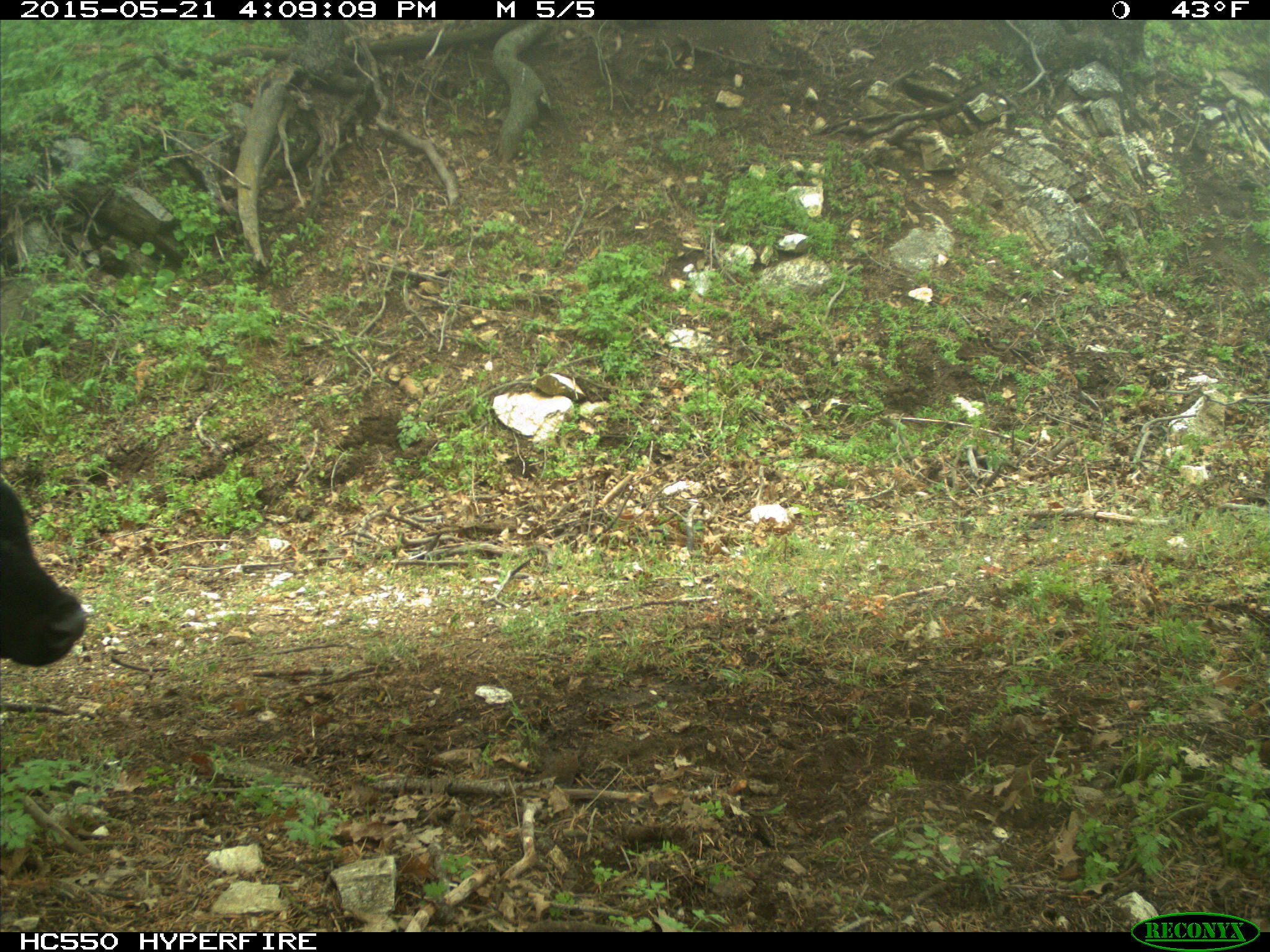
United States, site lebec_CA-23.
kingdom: Animalia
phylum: Chordata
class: Mammalia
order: Artiodactyla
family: Bovidae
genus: Bos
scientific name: Bos taurus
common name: domestic cow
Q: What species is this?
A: Bos taurus (domestic cow).